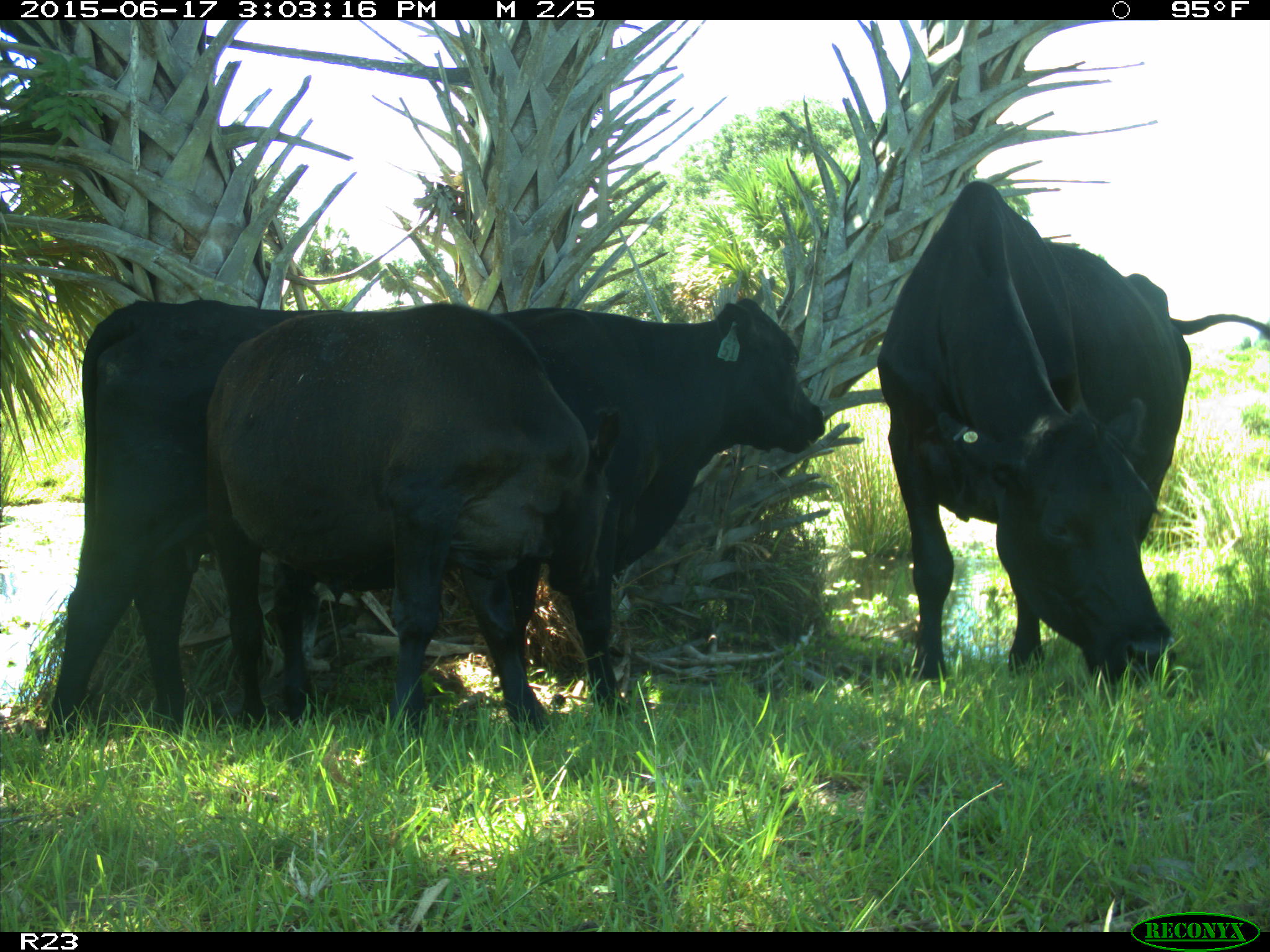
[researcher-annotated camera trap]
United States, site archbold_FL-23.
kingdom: Animalia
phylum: Chordata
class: Mammalia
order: Artiodactyla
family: Bovidae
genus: Bos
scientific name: Bos taurus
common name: domestic cow